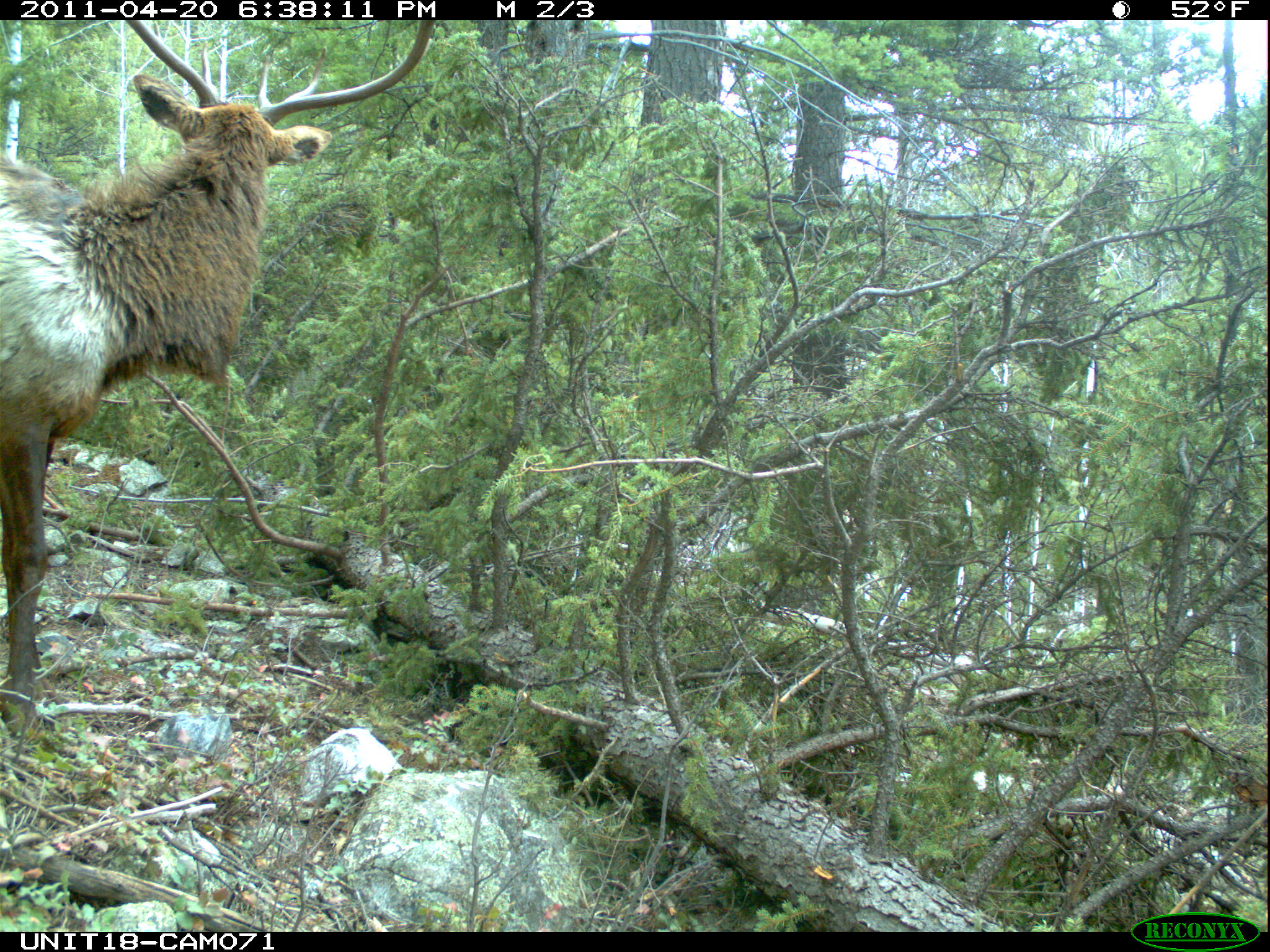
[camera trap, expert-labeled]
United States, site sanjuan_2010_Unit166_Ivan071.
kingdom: Animalia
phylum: Chordata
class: Mammalia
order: Artiodactyla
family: Cervidae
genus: Cervus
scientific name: Cervus elaphus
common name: red deer